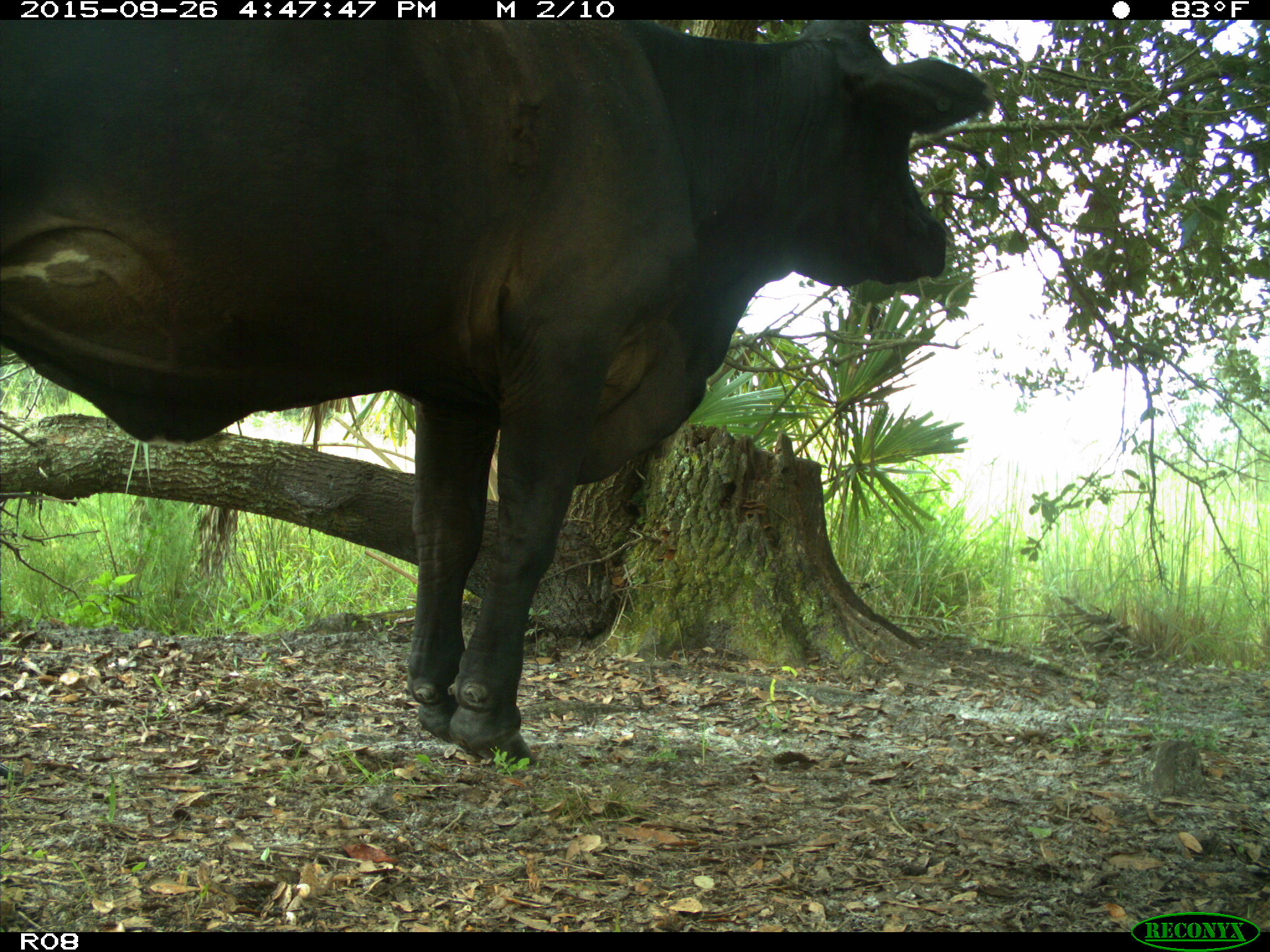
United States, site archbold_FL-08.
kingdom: Animalia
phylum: Chordata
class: Mammalia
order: Artiodactyla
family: Bovidae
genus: Bos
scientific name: Bos taurus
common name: domestic cow